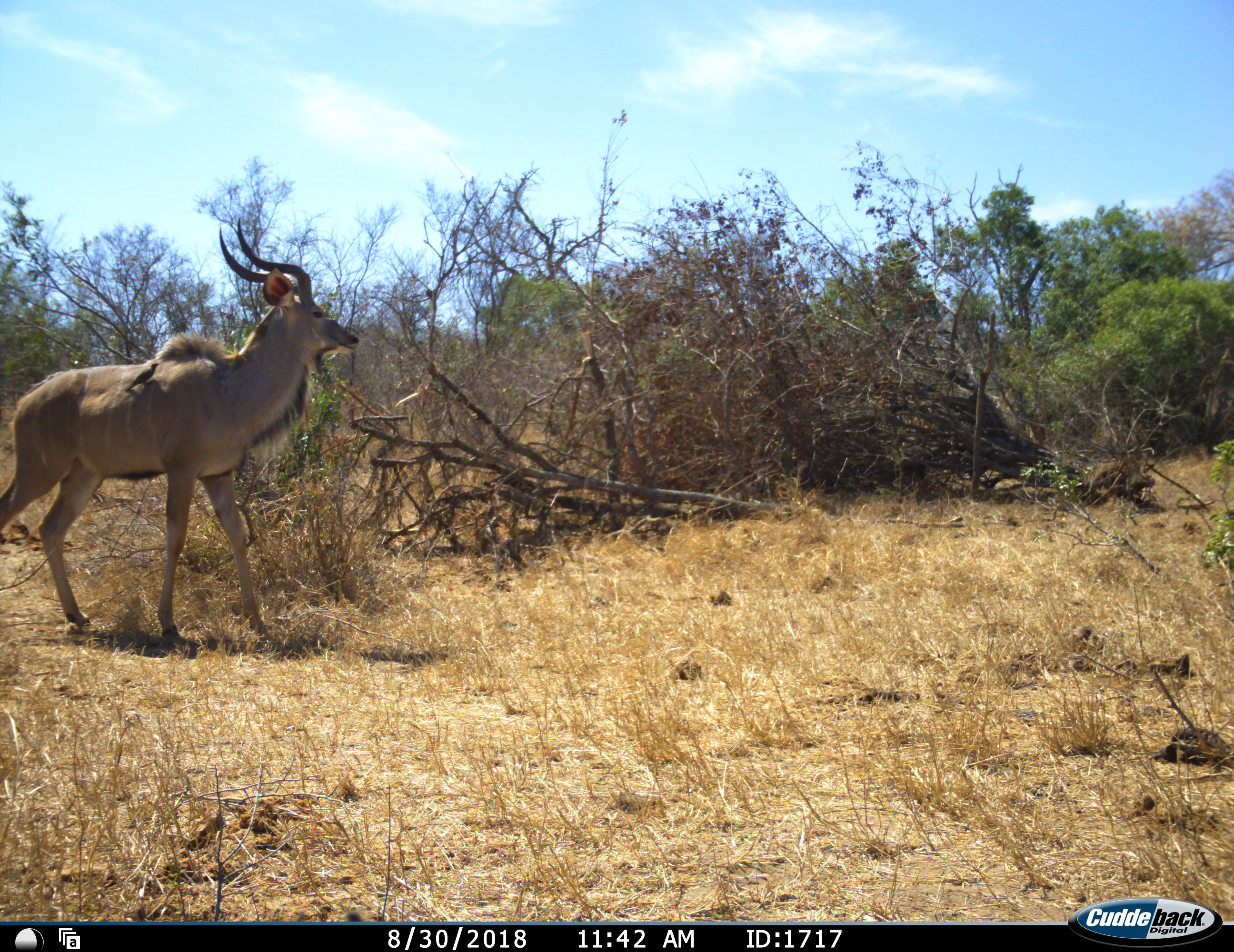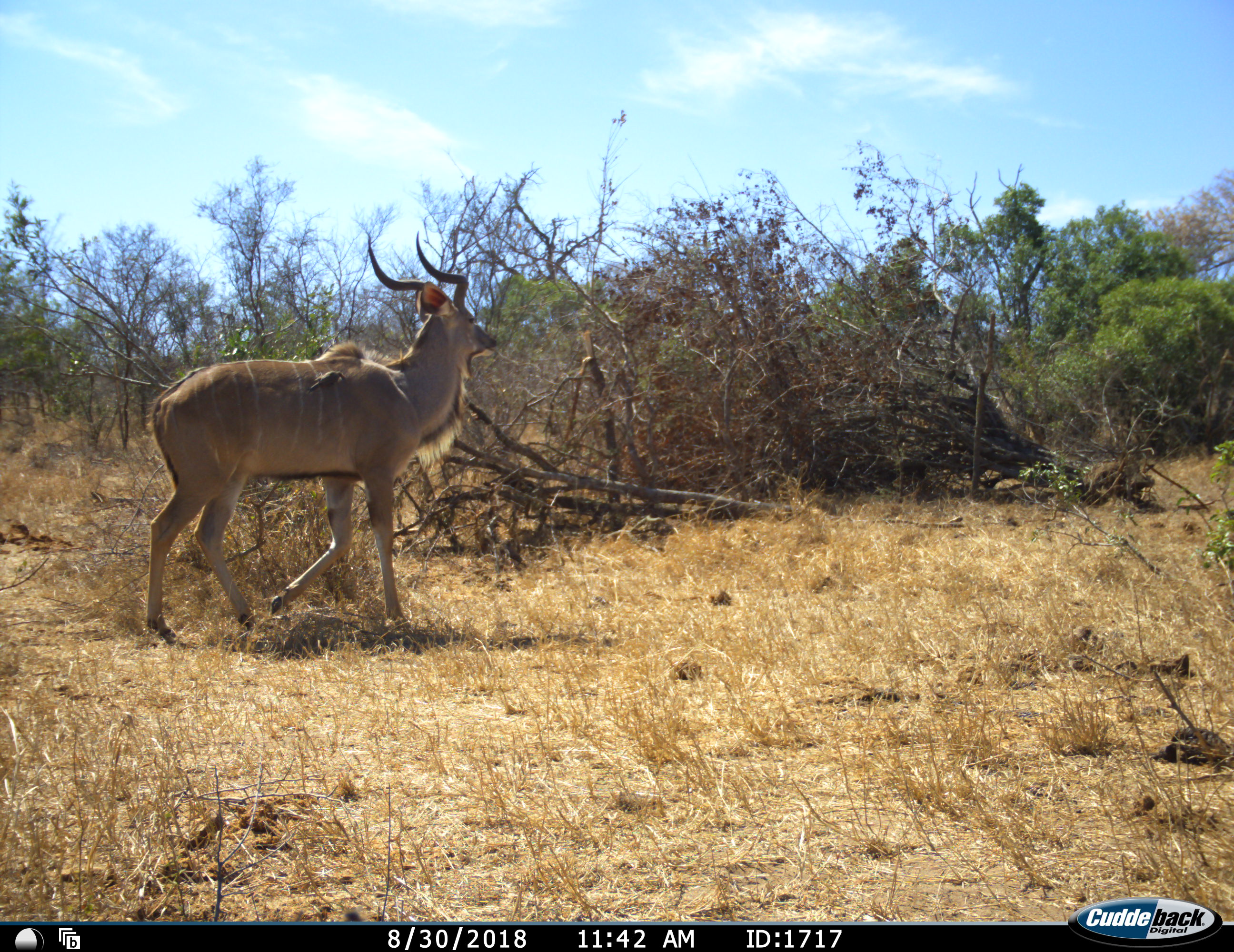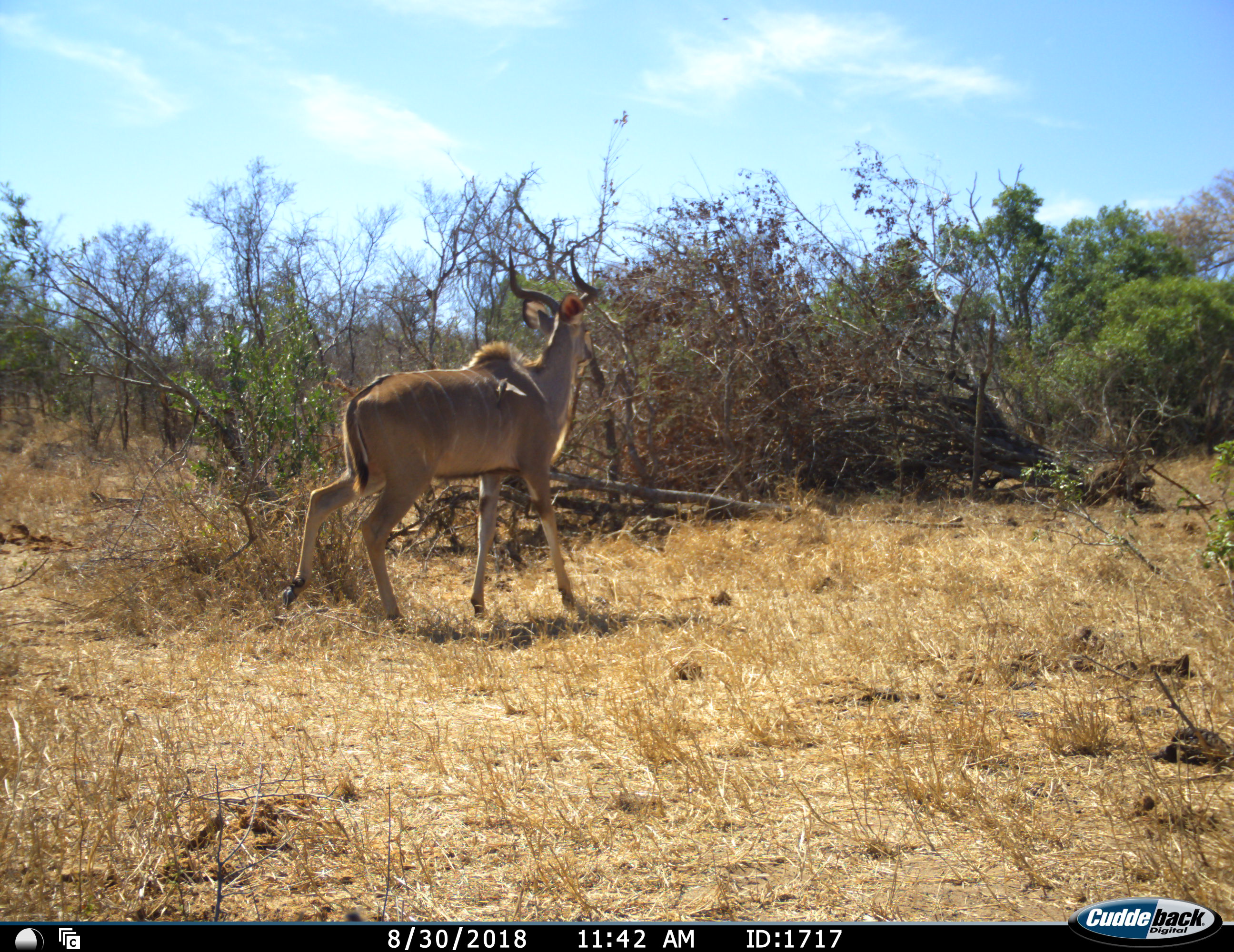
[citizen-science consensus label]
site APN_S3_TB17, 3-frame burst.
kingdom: Animalia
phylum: Chordata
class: Mammalia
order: Artiodactyla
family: Bovidae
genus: Tragelaphus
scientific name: Tragelaphus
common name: kudu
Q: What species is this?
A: Kudu (Tragelaphus).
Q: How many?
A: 1.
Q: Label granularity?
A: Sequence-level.